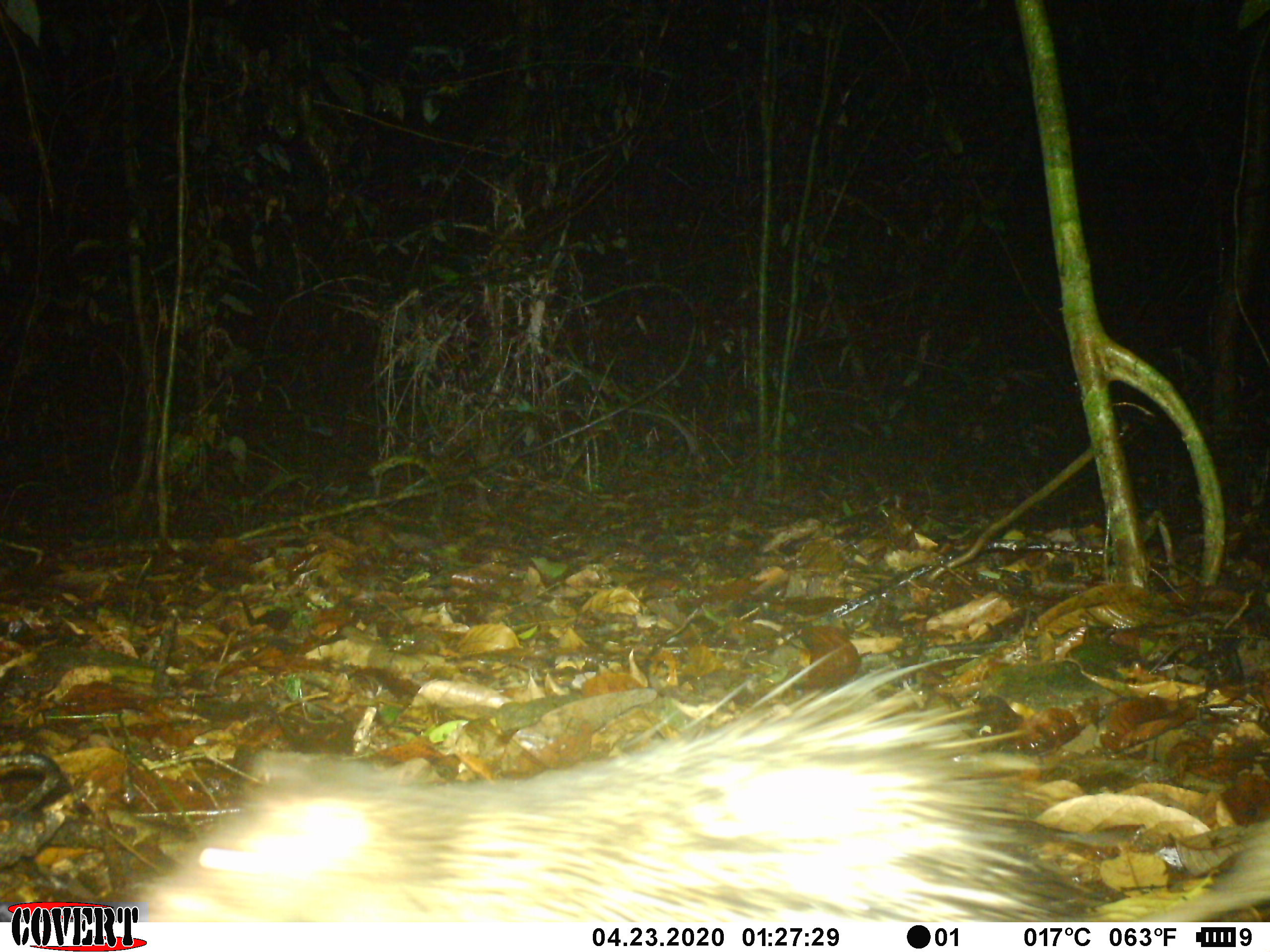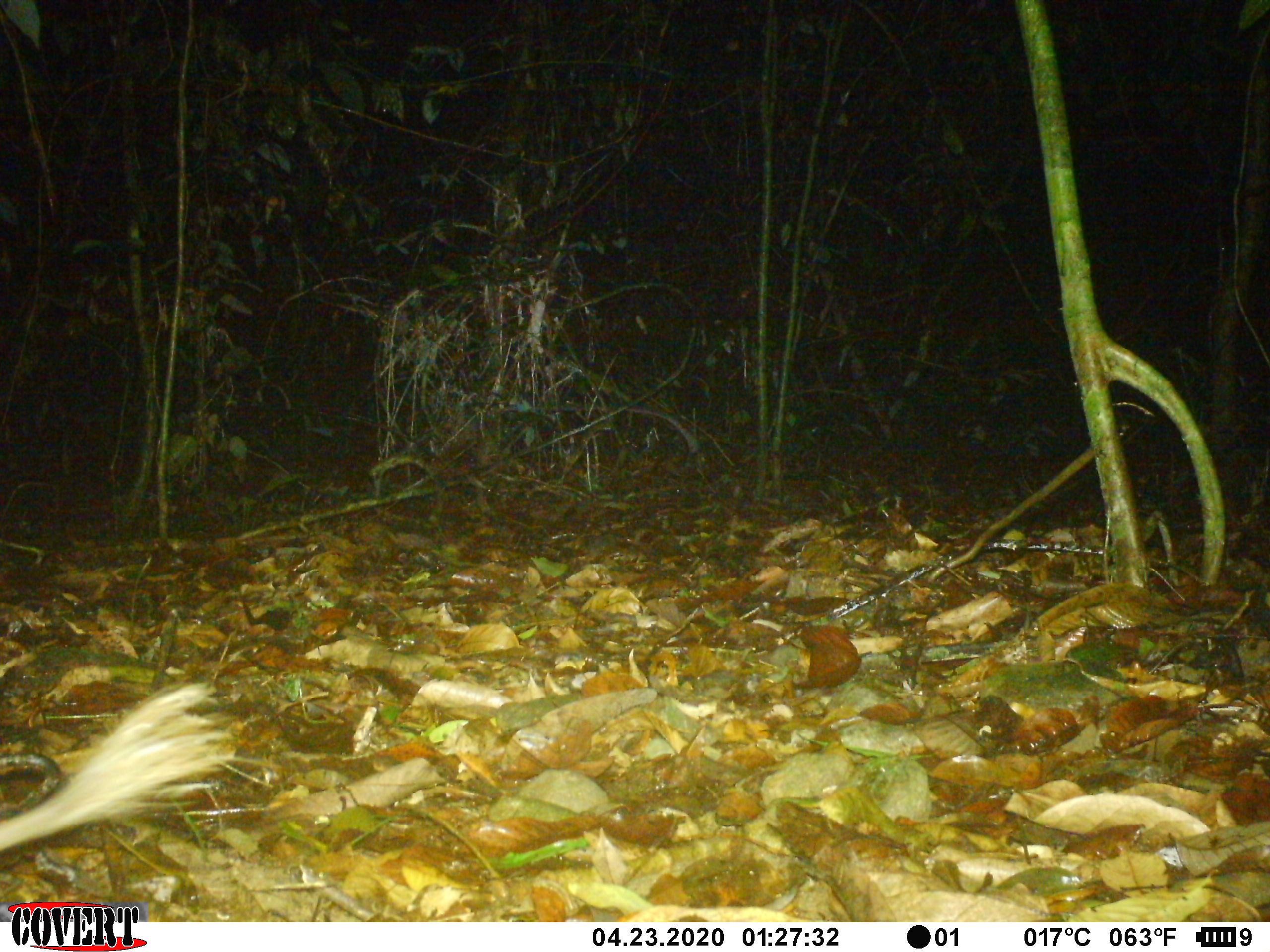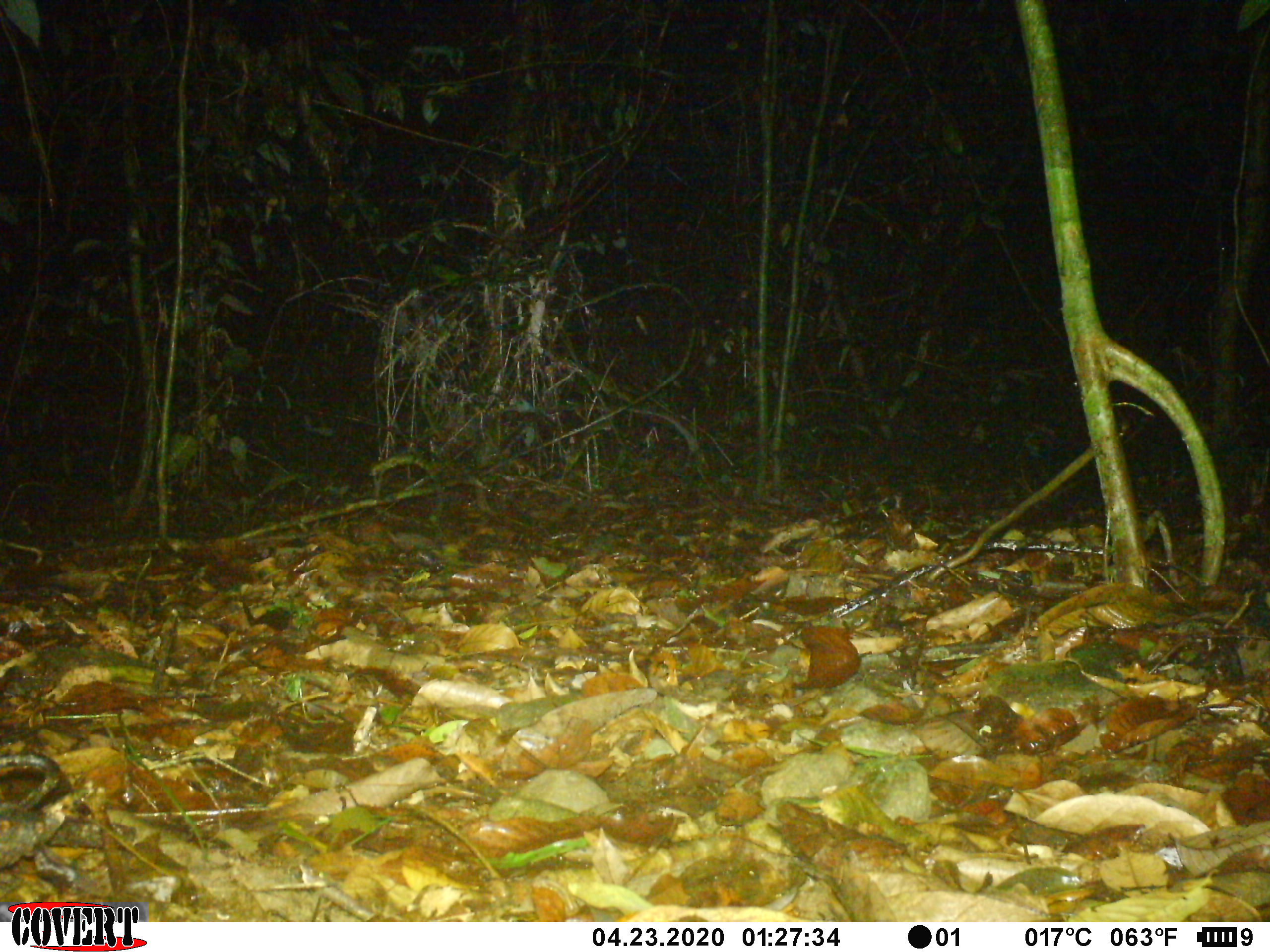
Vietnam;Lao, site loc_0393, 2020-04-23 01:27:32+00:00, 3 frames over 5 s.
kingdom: Animalia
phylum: Chordata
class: Mammalia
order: Rodentia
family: Hystricidae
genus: Atherurus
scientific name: Atherurus macrourus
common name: asiatic brush-tailed porcupine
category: asiatic brush tailed porcupine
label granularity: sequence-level